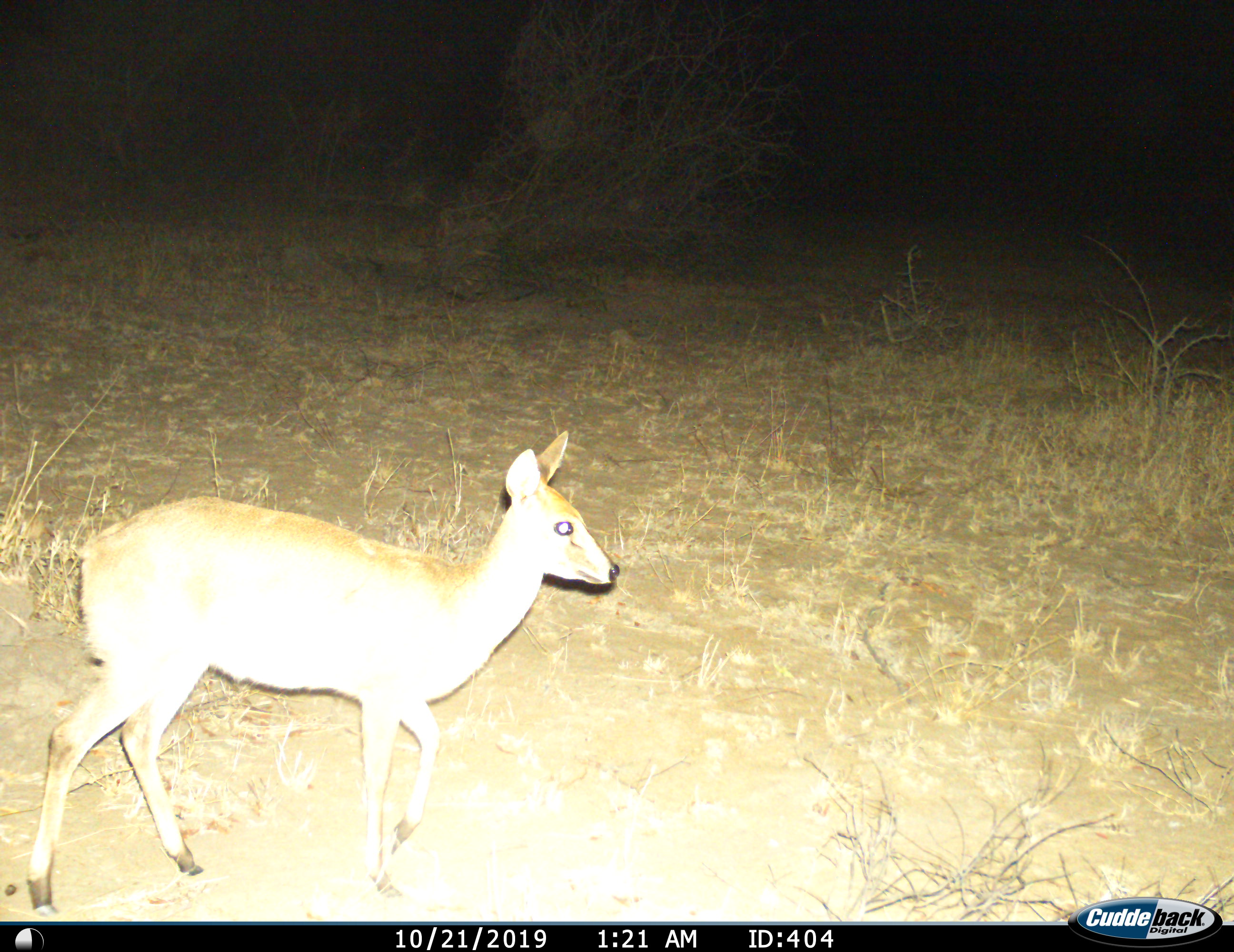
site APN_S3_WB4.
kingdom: Animalia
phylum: Chordata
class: Mammalia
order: Artiodactyla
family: Bovidae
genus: Sylvicapra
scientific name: Sylvicapra grimmia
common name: common duiker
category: duikercommongrey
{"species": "duikercommongrey (common duiker) (Sylvicapra grimmia)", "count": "1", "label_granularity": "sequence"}